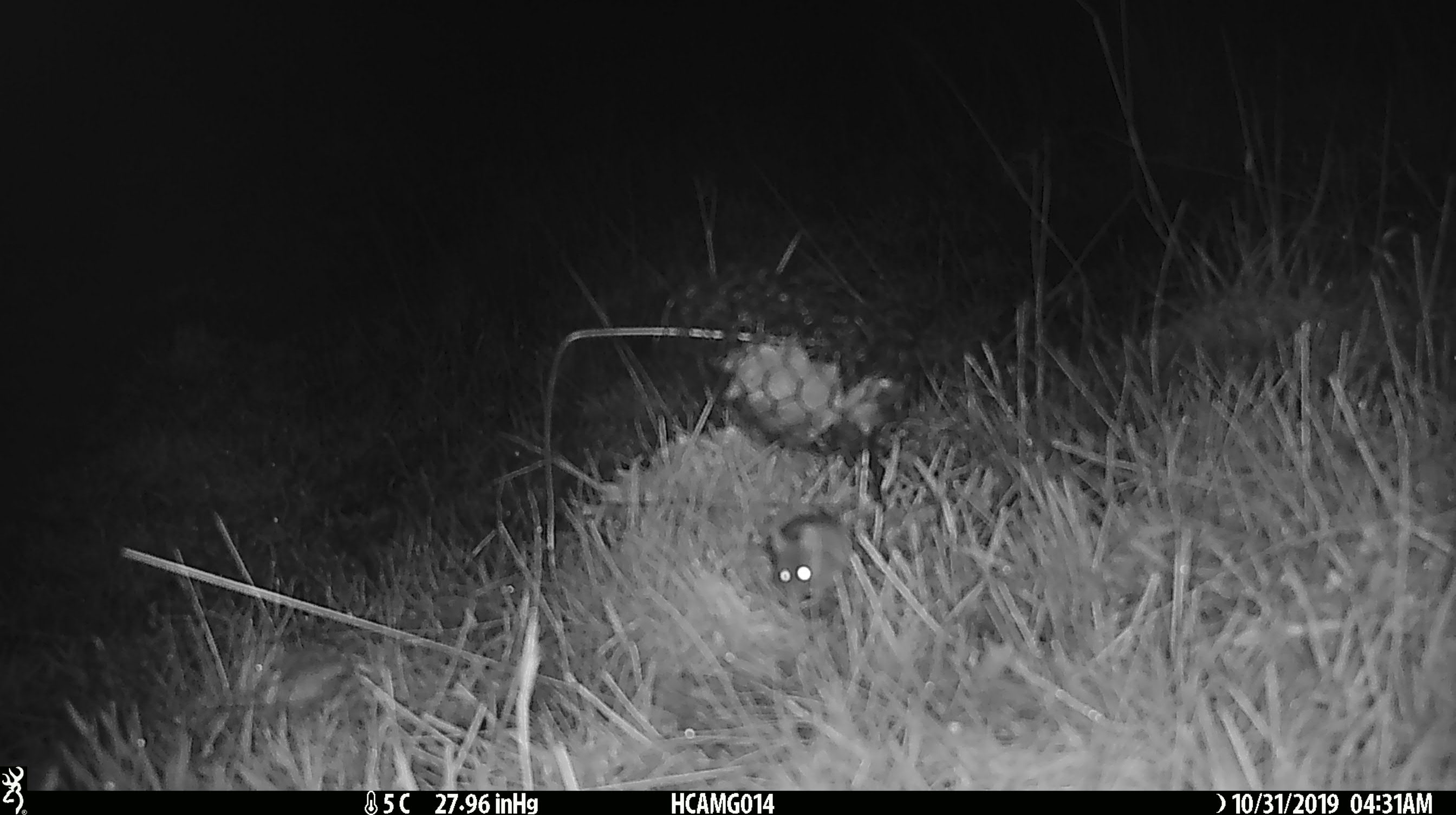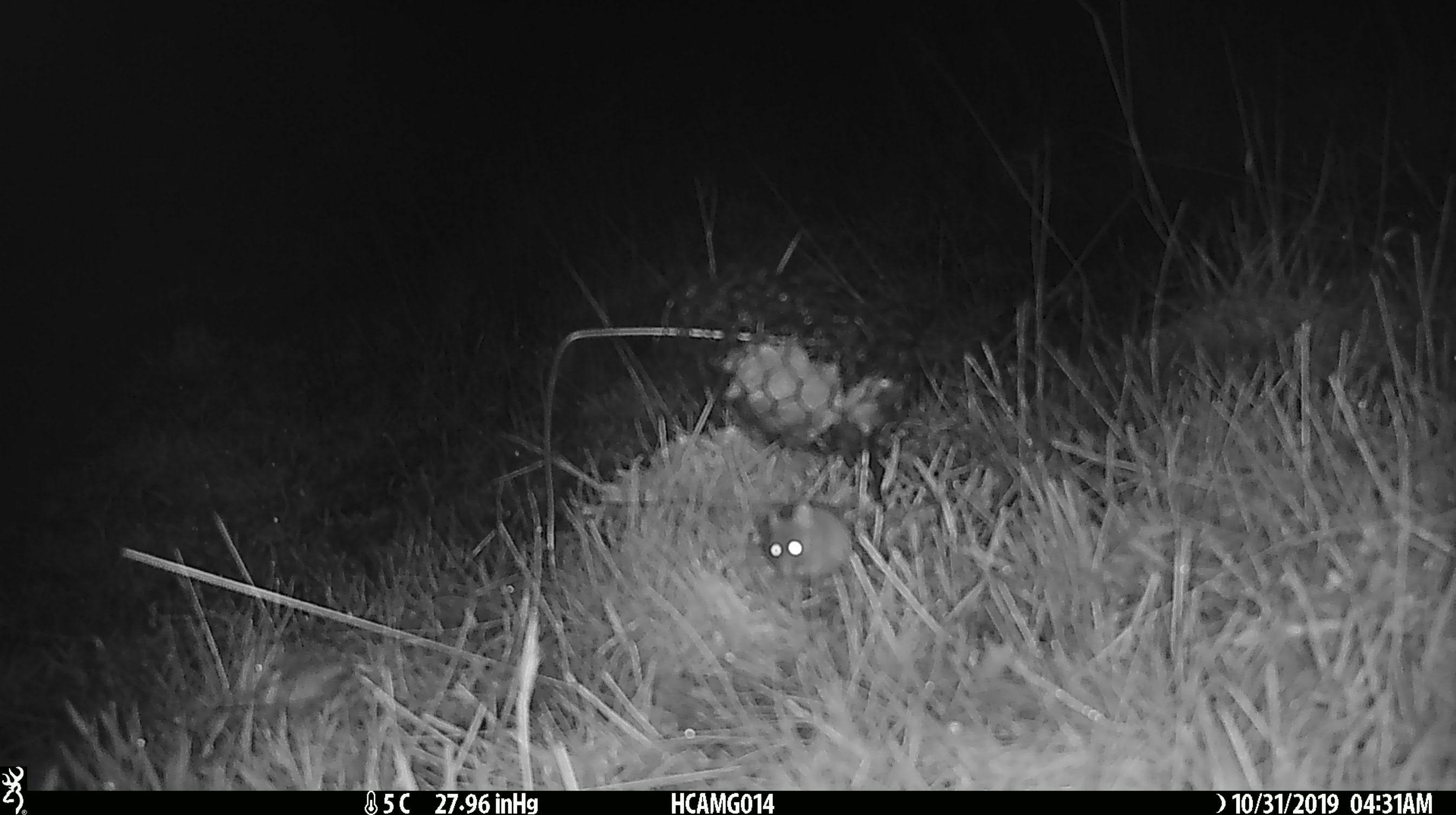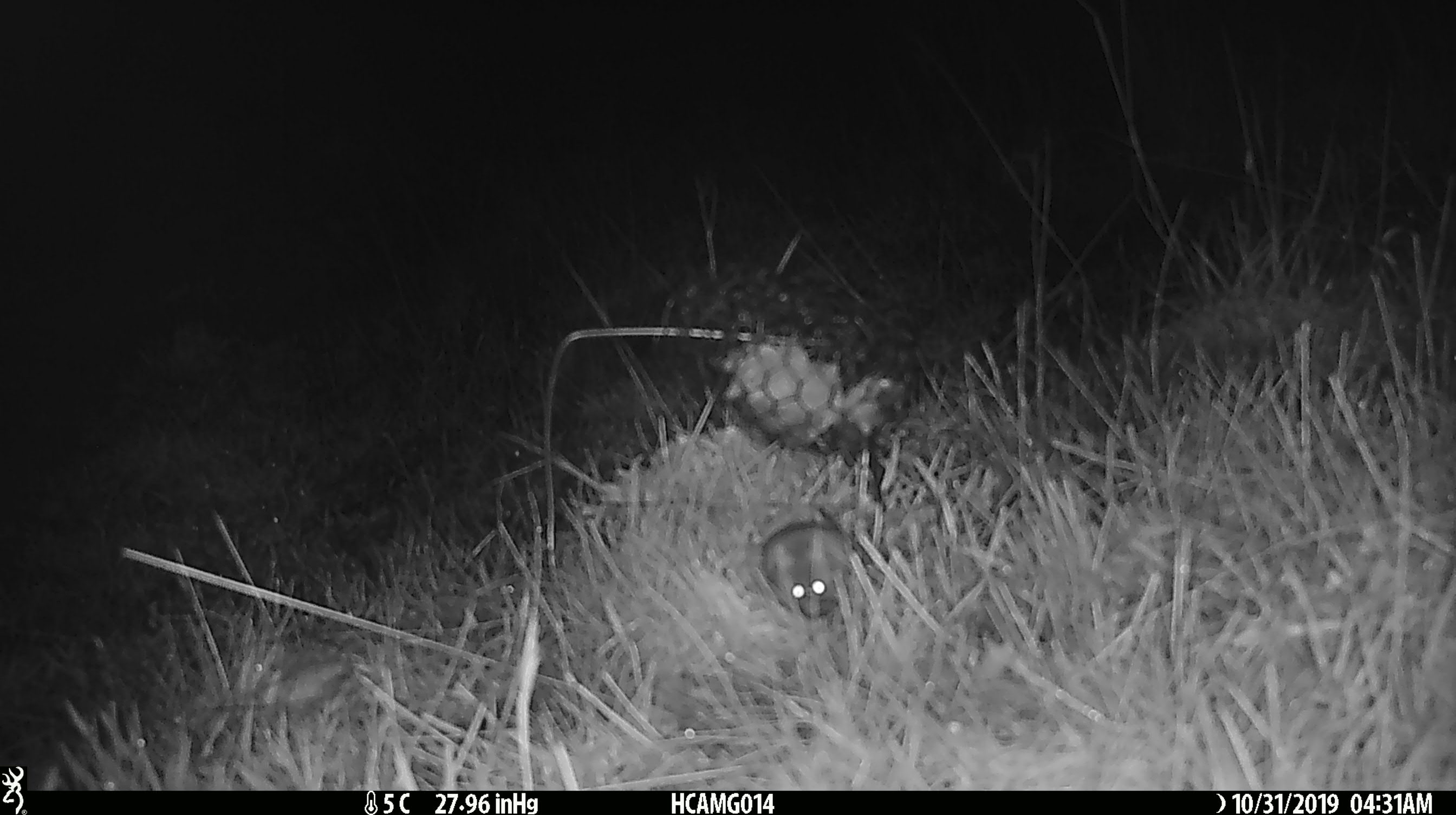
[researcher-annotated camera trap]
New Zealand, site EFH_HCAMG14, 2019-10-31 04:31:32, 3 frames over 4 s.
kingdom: Animalia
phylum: Chordata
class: Mammalia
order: Rodentia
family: Muridae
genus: Mus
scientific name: Mus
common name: mouse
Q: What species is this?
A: Mouse (Mus).